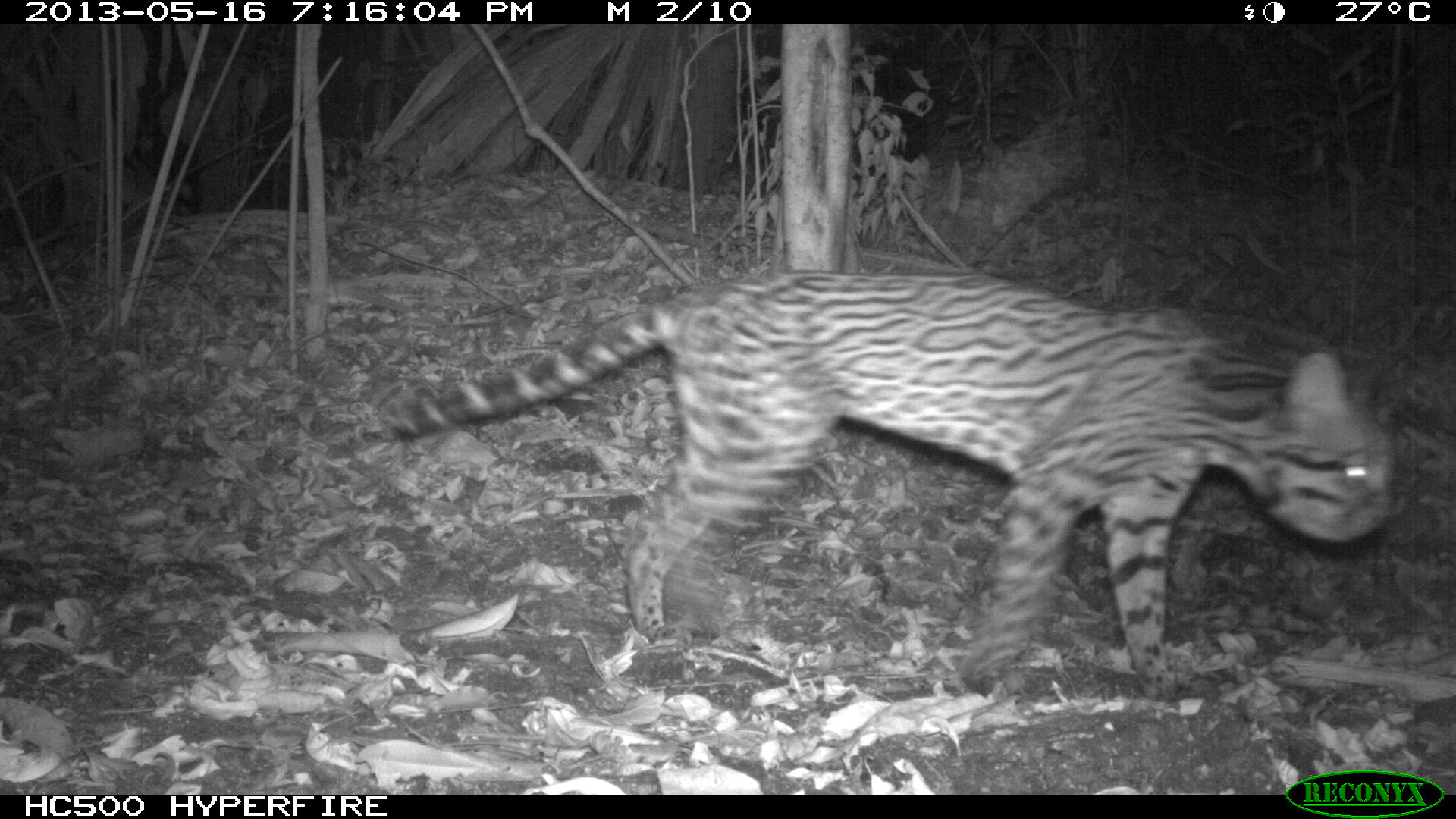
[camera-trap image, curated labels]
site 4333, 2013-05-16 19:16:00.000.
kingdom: Animalia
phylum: Chordata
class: Mammalia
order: Carnivora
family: Felidae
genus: Leopardus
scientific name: Leopardus pardalis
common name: ocelot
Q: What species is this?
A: Leopardus pardalis (ocelot).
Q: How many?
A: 1.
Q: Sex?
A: Female.